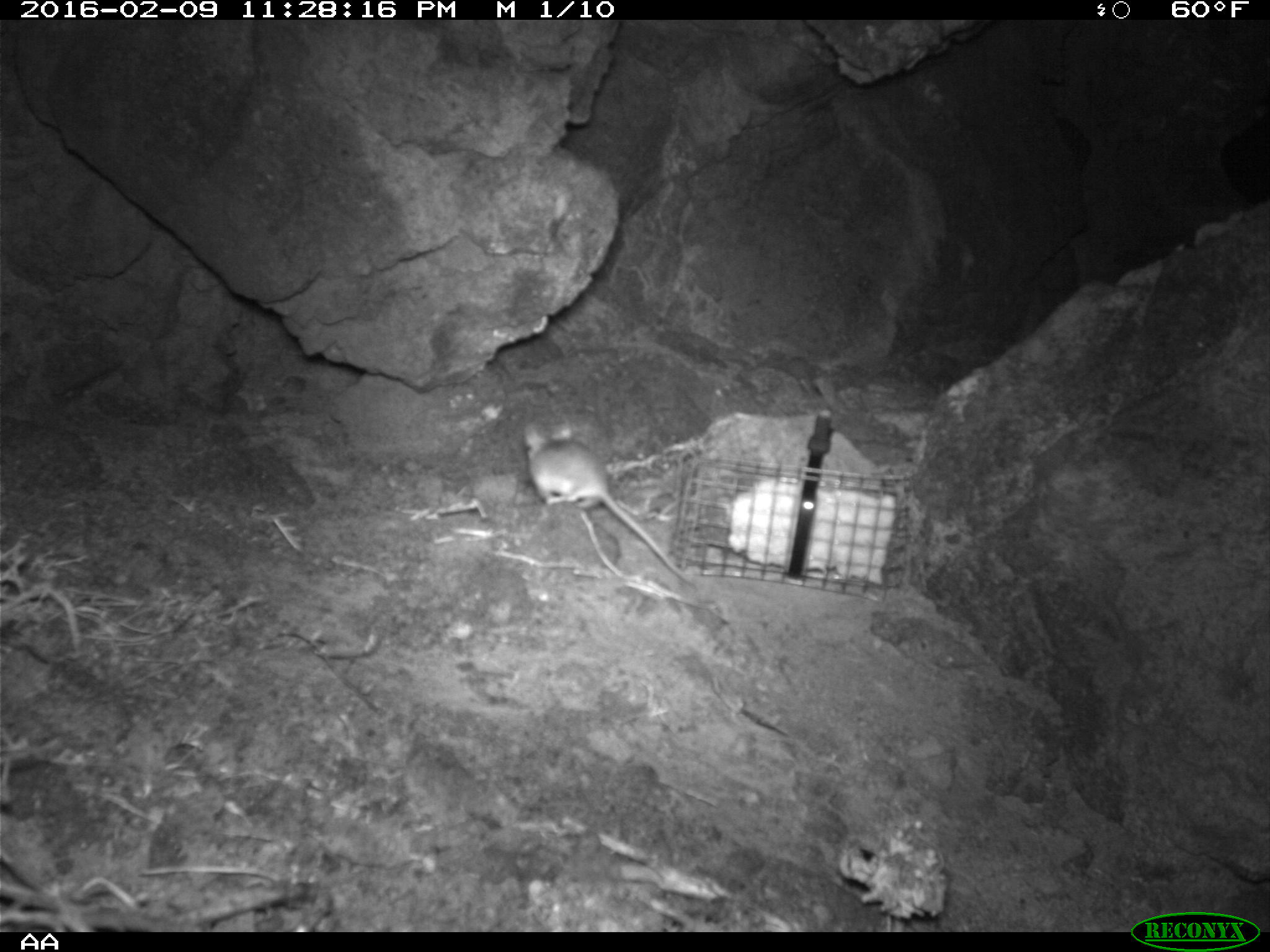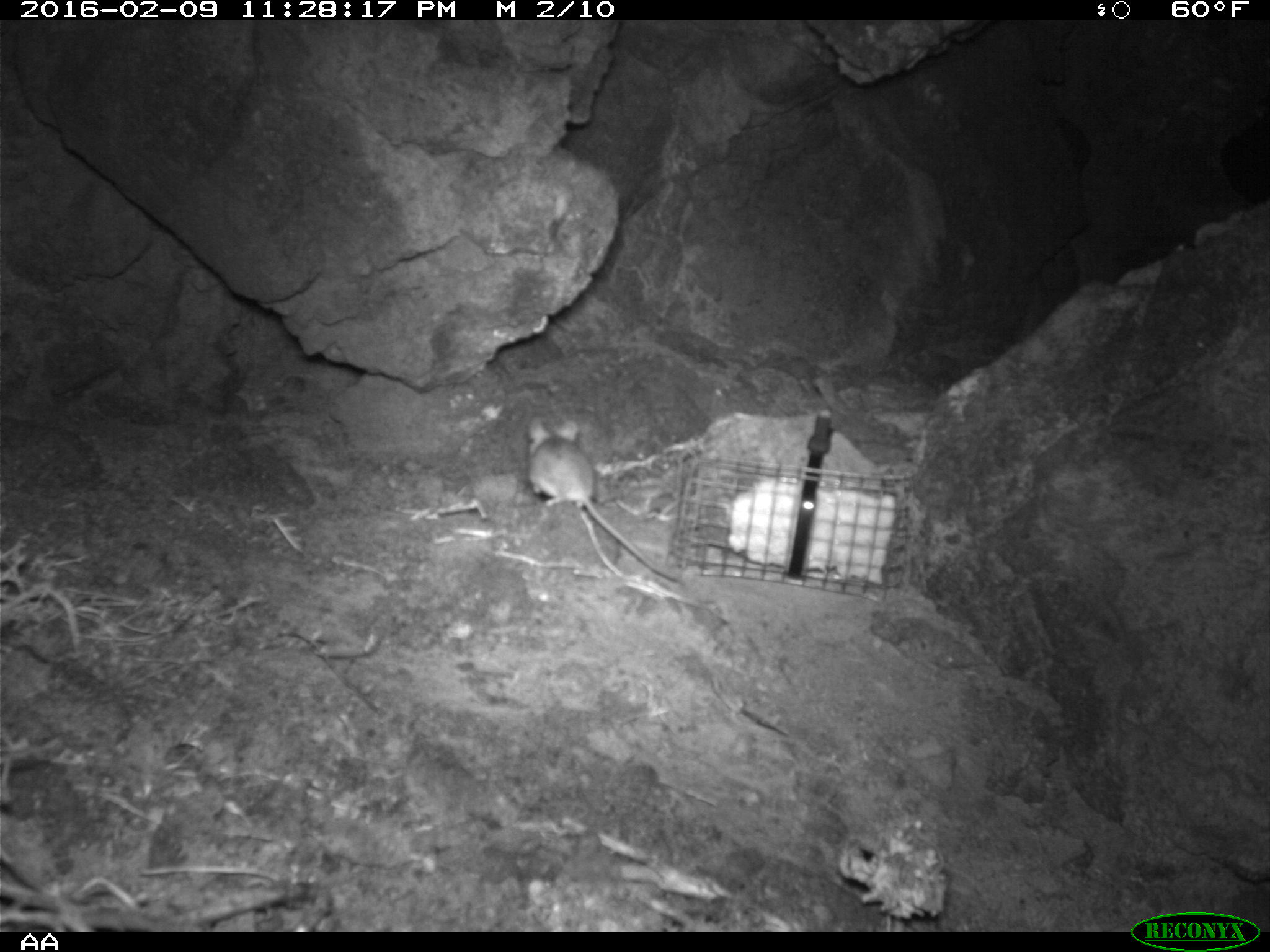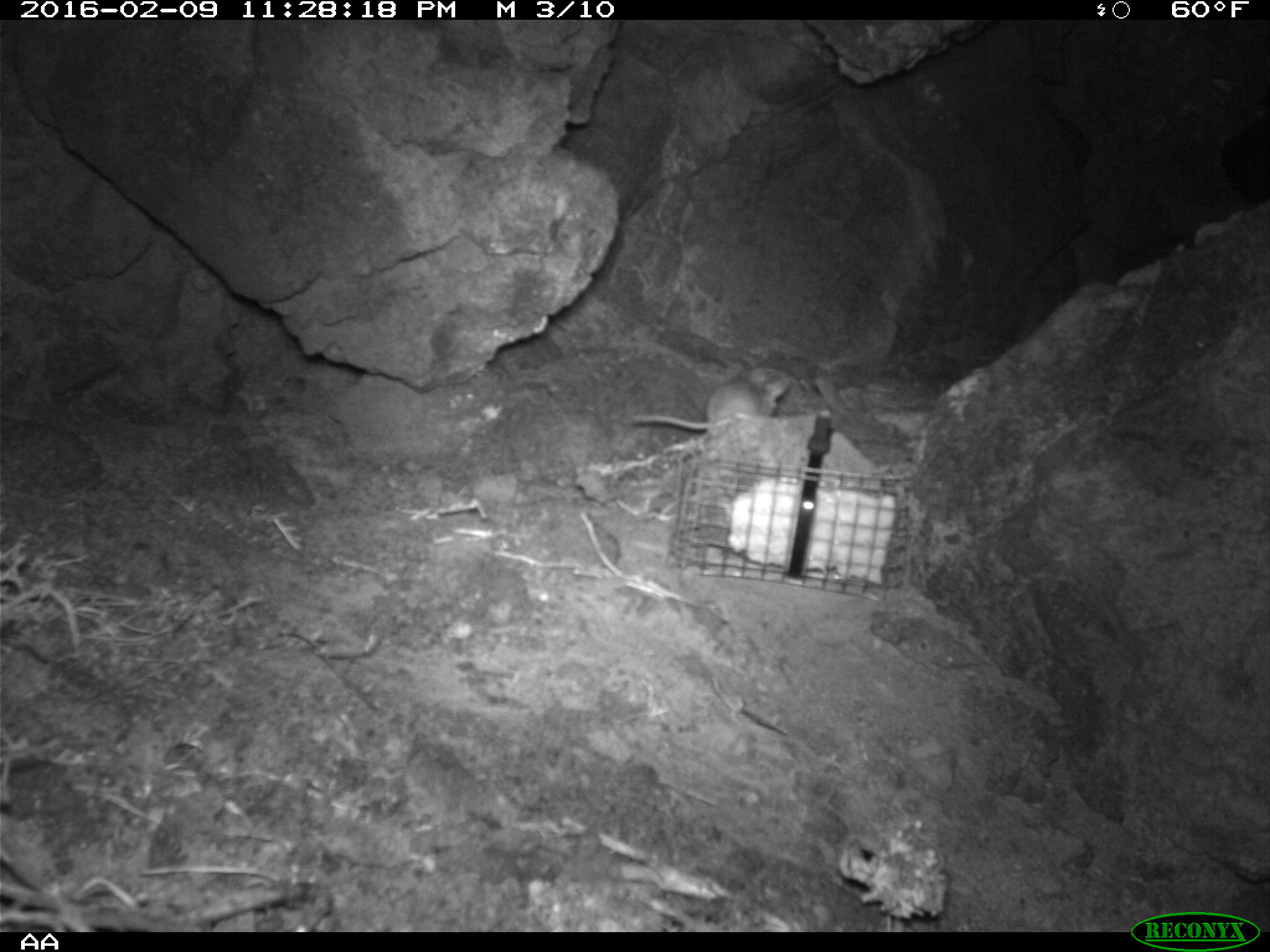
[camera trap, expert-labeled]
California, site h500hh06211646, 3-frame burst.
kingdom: Animalia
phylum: Chordata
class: Mammalia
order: Rodentia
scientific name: Rodentia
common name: rodent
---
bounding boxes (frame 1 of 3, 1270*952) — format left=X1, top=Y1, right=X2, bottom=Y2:
rodent: left=523, top=415, right=699, bottom=588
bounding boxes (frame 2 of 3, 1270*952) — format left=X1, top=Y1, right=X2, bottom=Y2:
rodent: left=527, top=416, right=683, bottom=583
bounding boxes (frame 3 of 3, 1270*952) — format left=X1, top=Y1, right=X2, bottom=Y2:
rodent: left=631, top=367, right=788, bottom=428